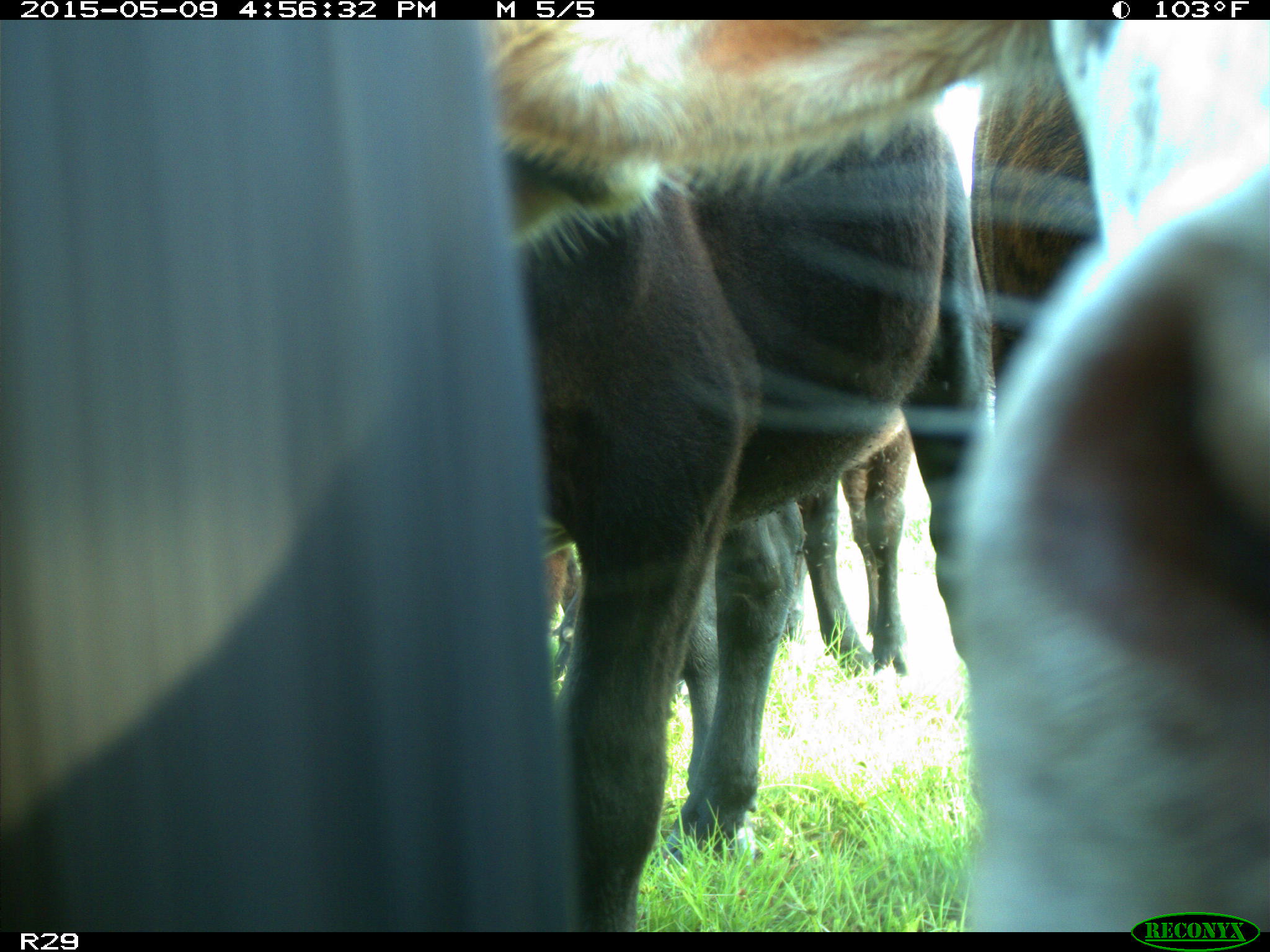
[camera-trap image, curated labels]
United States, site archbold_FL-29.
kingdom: Animalia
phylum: Chordata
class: Mammalia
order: Artiodactyla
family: Bovidae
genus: Bos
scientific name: Bos taurus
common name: domestic cow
Bos taurus (domestic cow).